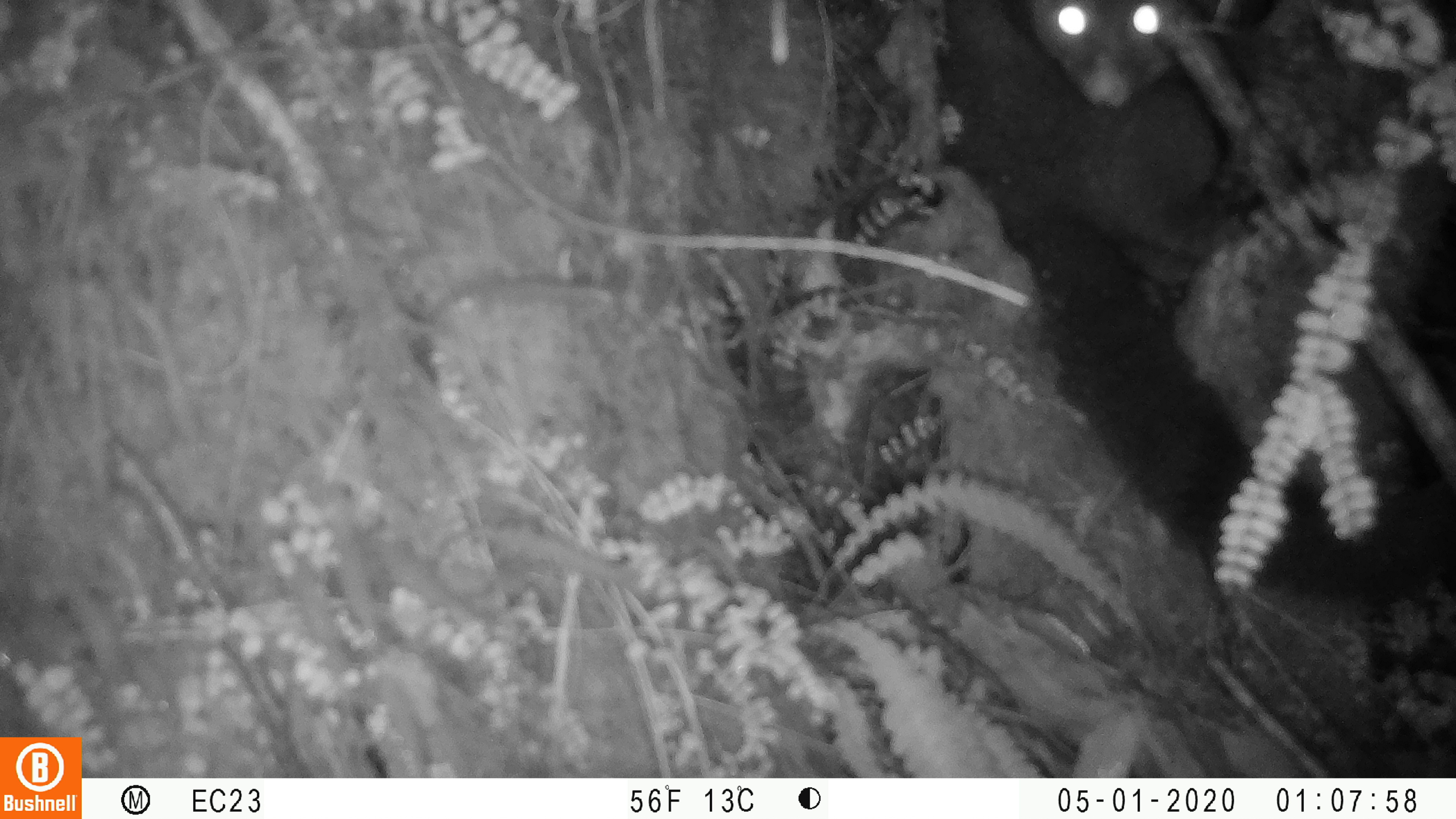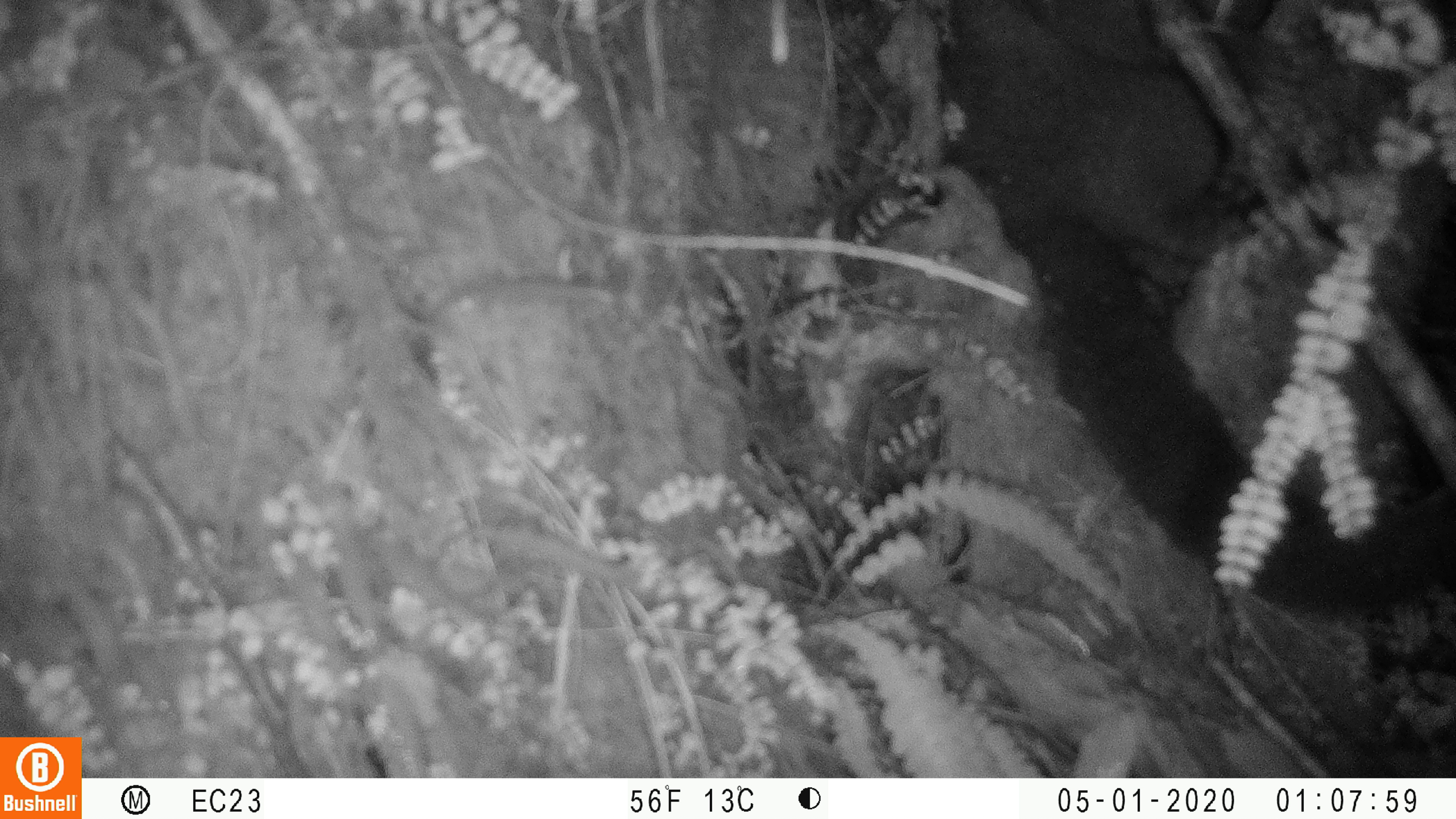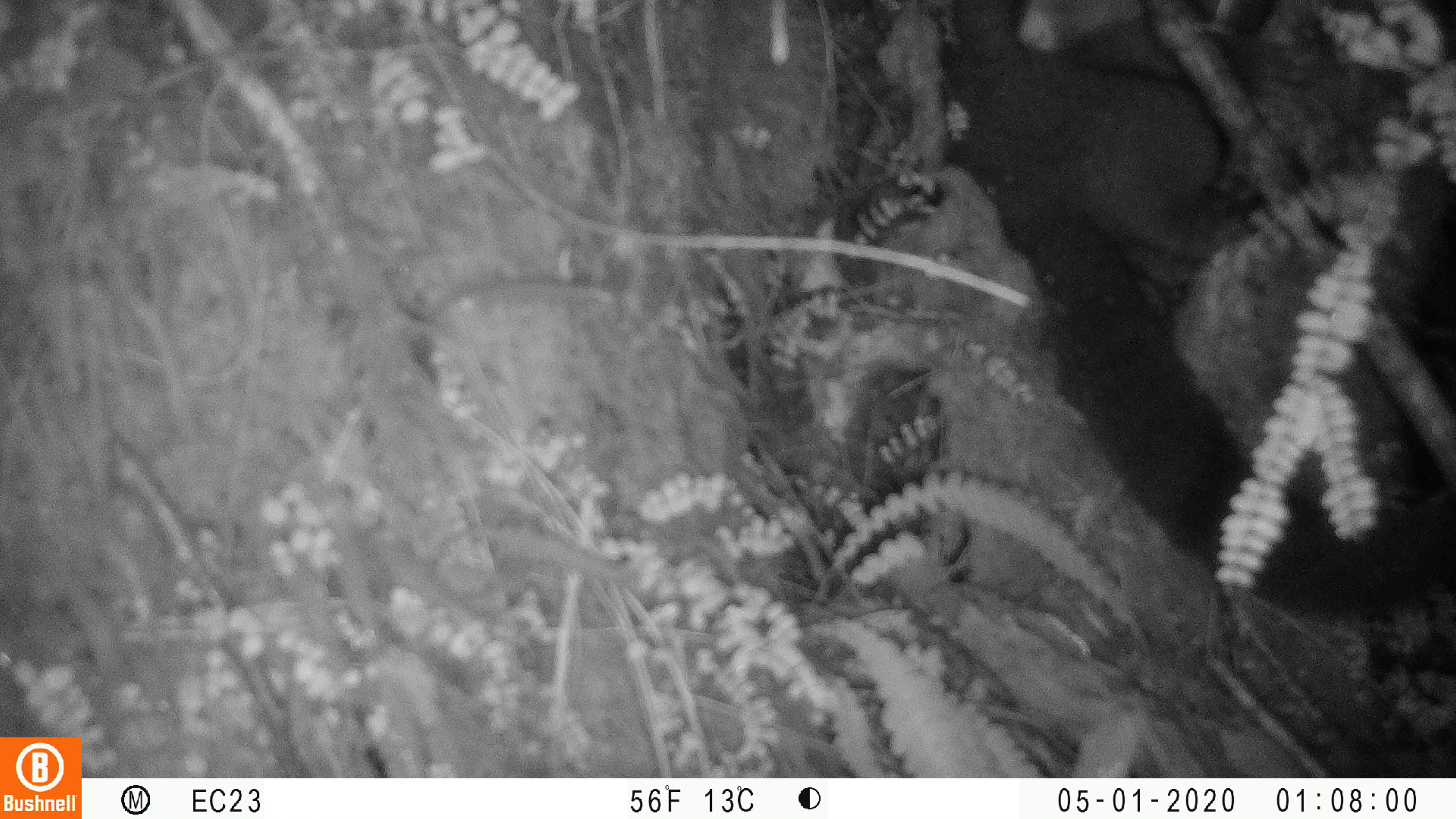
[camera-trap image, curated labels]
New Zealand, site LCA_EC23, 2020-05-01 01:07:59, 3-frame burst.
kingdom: Animalia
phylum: Chordata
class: Mammalia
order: Diprotodontia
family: Phalangeridae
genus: Trichosurus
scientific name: Trichosurus vulpecula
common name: common brushtail possum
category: possum